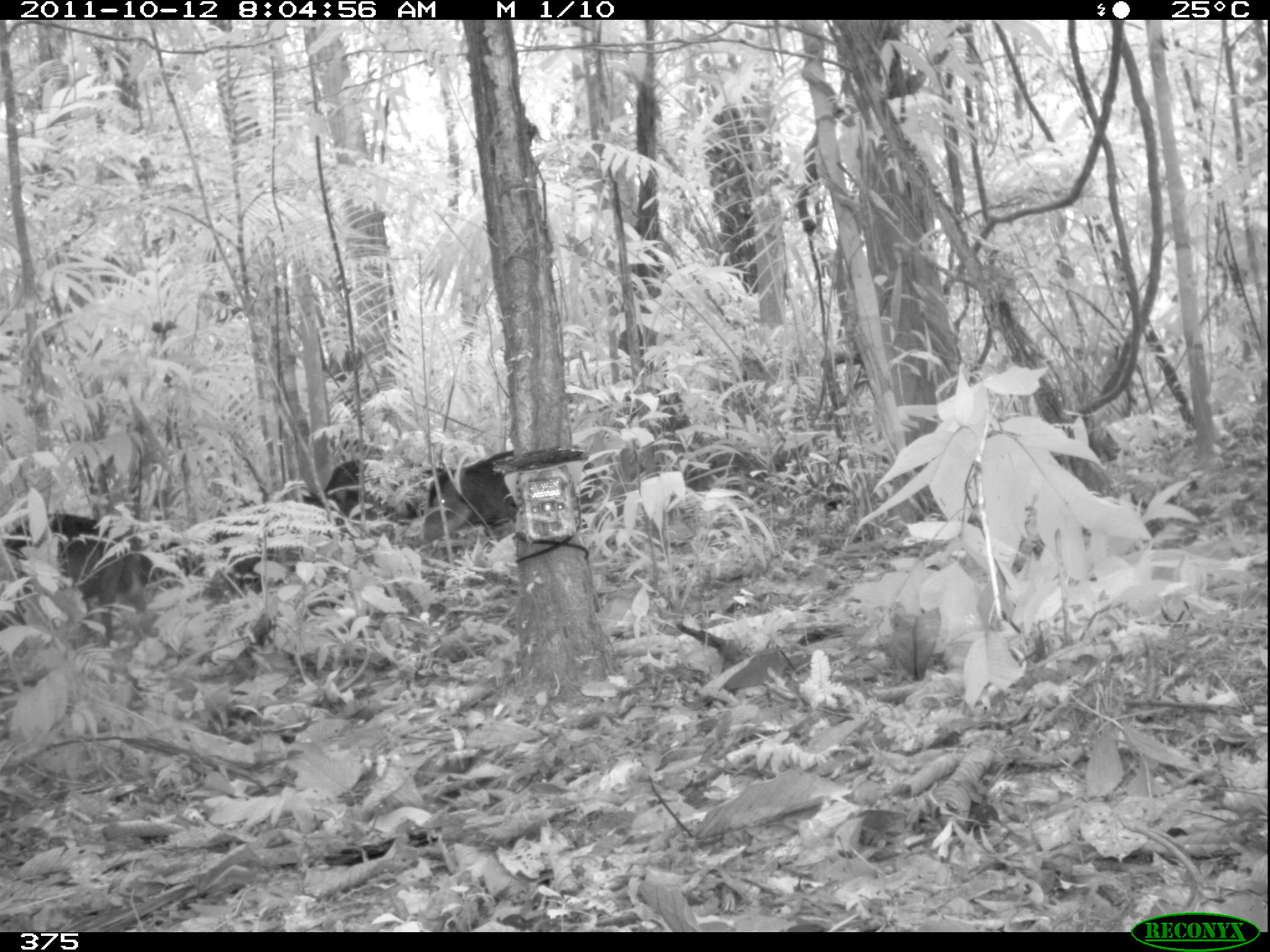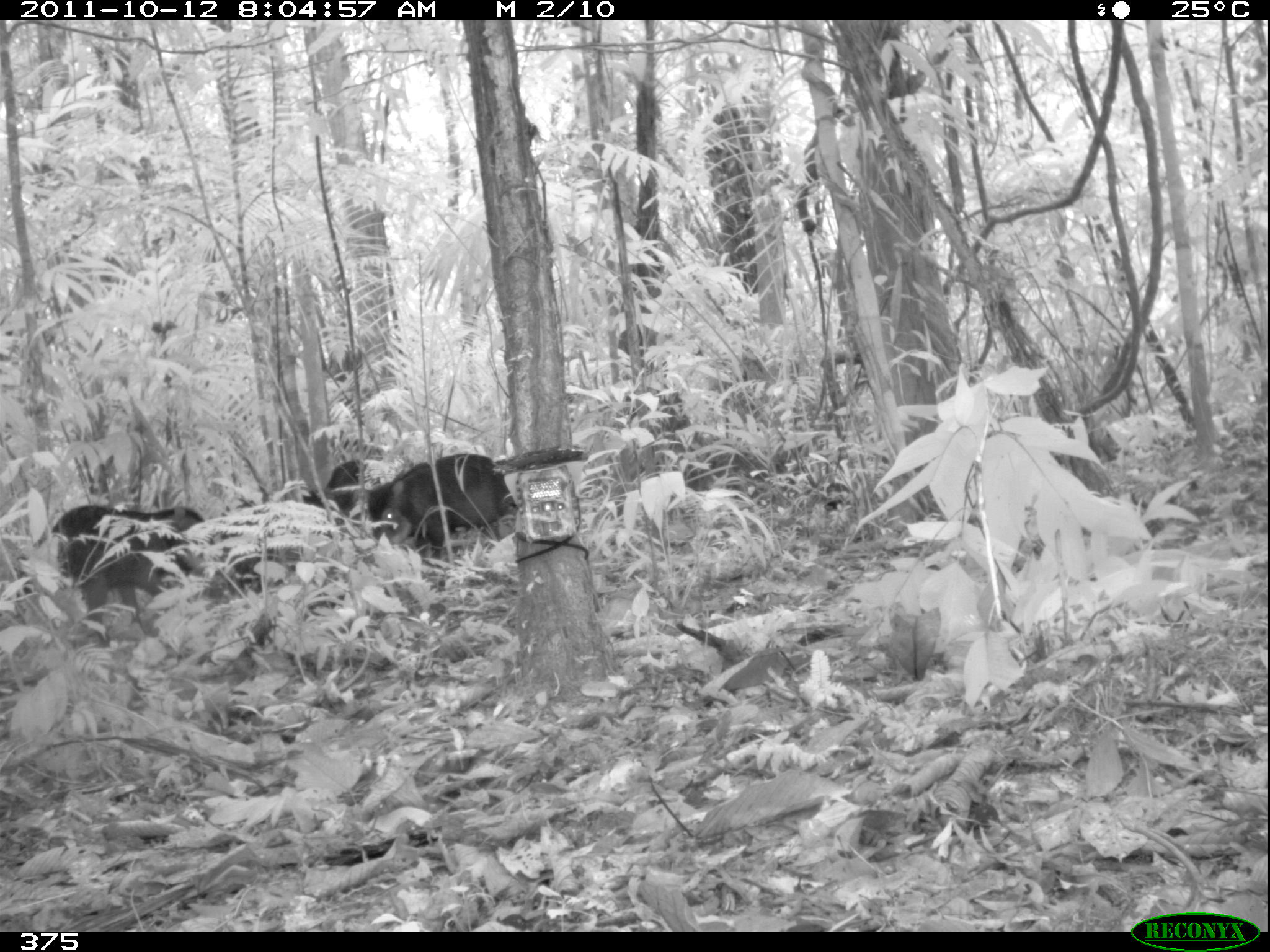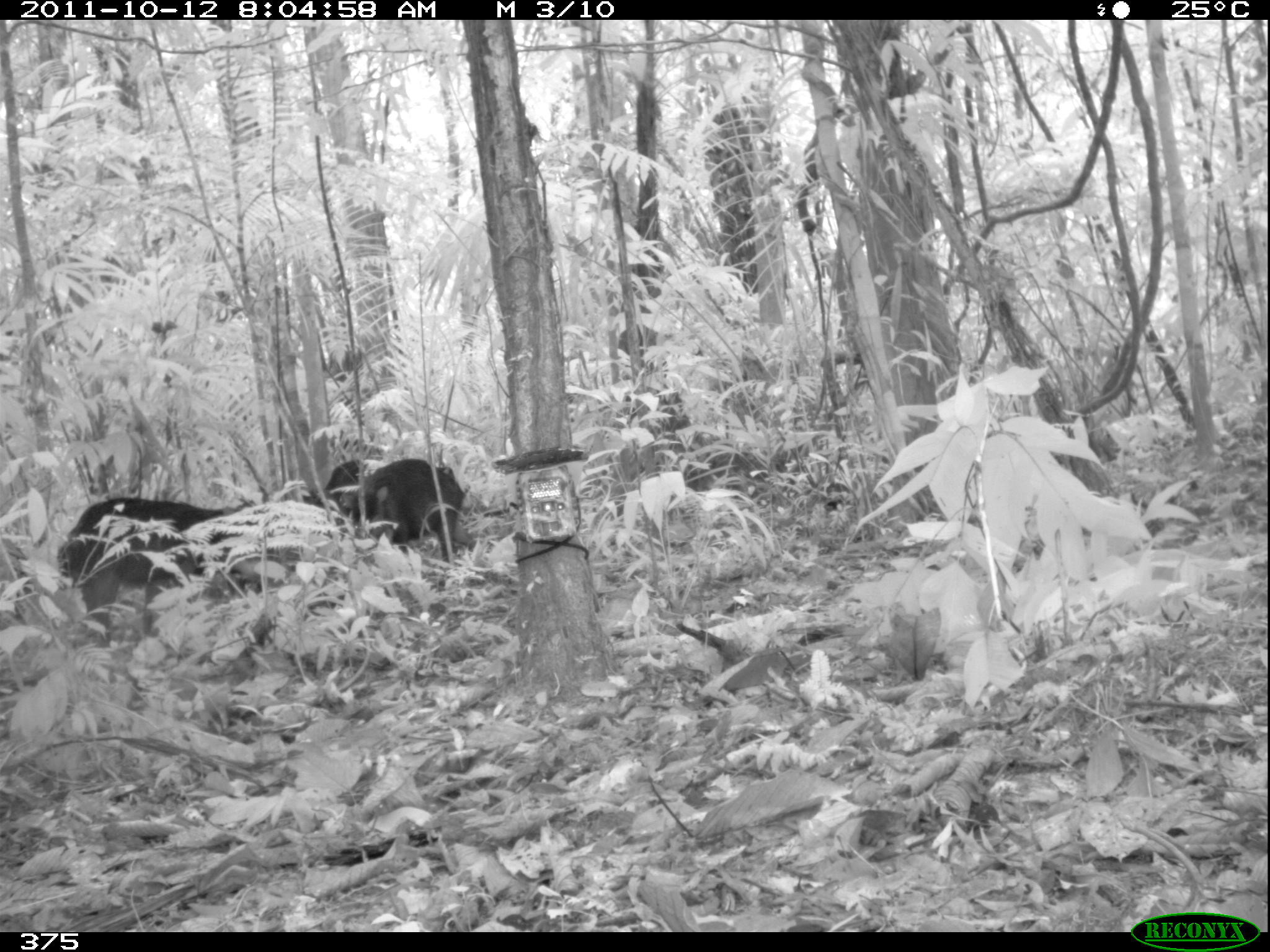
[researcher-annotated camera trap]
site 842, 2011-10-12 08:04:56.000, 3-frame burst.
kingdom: Animalia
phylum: Chordata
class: Mammalia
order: Artiodactyla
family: Tayassuidae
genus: Tayassu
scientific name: Tayassu pecari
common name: white-lipped peccary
Tayassu pecari (white-lipped peccary).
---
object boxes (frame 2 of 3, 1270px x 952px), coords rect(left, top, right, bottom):
tayassu pecari: rect(49, 503, 228, 641); rect(366, 450, 521, 568); rect(213, 499, 290, 600); rect(301, 458, 376, 533)